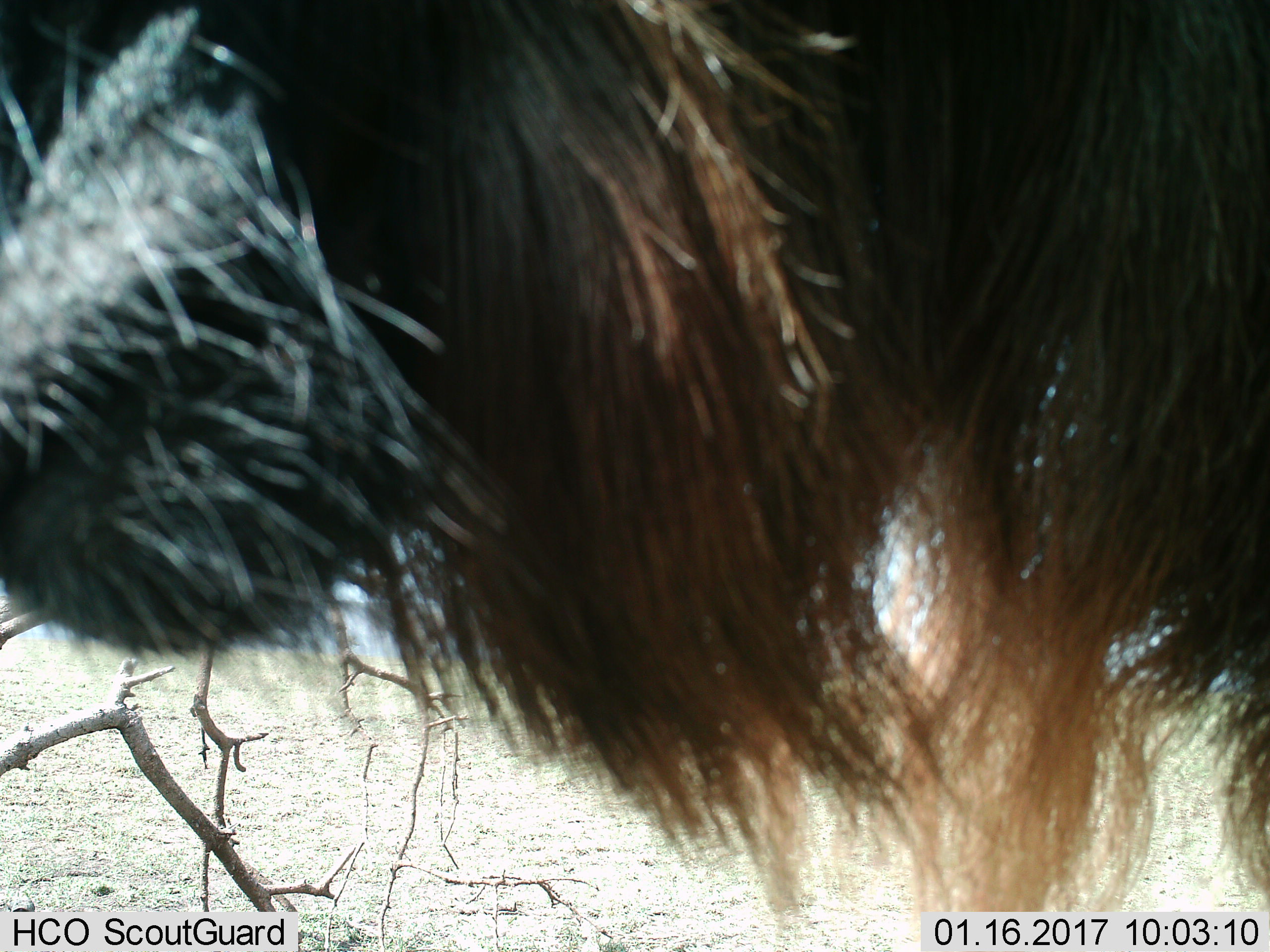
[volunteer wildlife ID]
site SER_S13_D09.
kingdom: Animalia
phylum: Chordata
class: Mammalia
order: Artiodactyla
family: Bovidae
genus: Connochaetes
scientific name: Connochaetes taurinus taurinus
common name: blue wildebeest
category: wildebeestblue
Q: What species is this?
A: Wildebeestblue (blue wildebeest) (Connochaetes taurinus taurinus).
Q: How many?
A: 1.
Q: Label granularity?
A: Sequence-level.